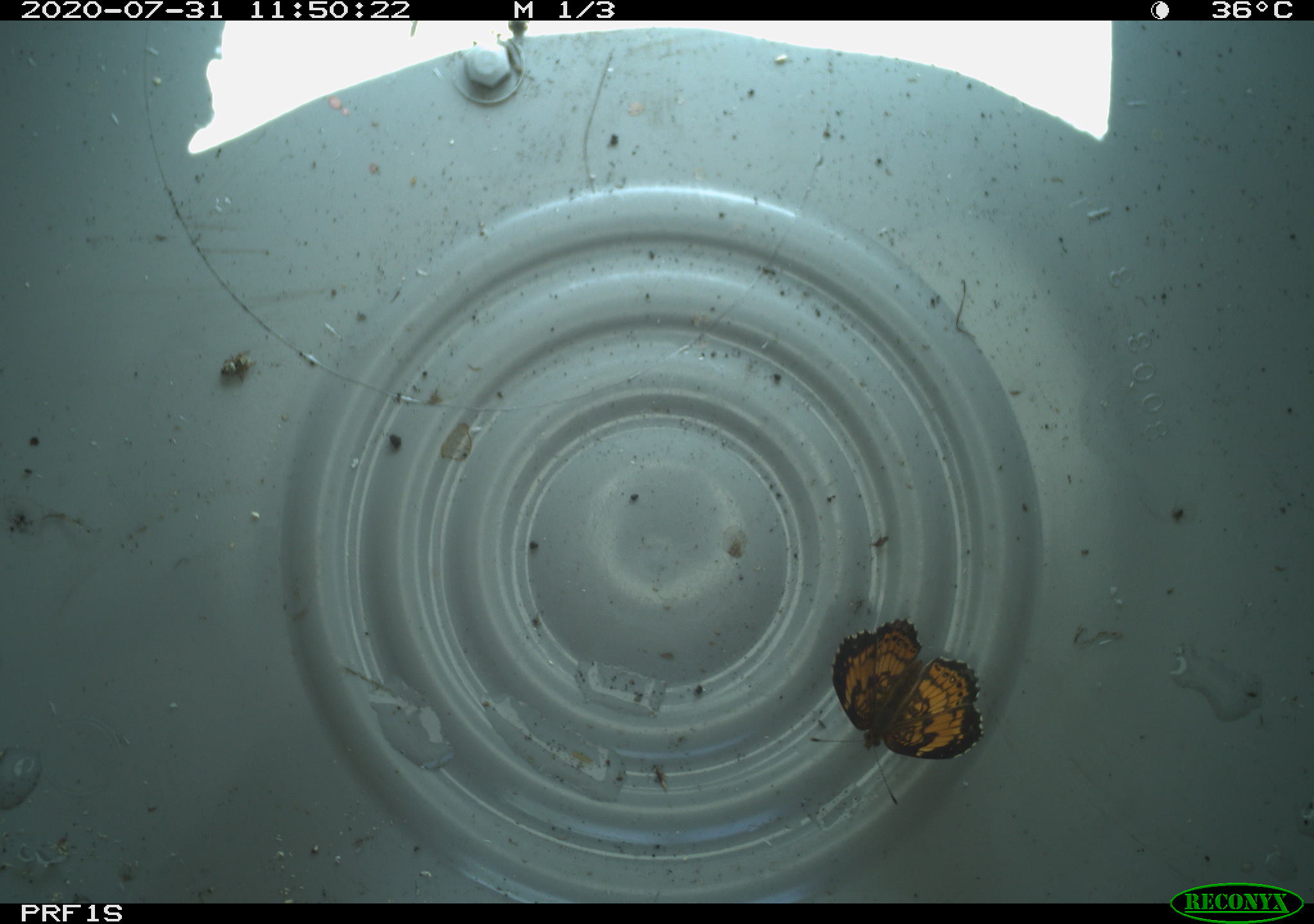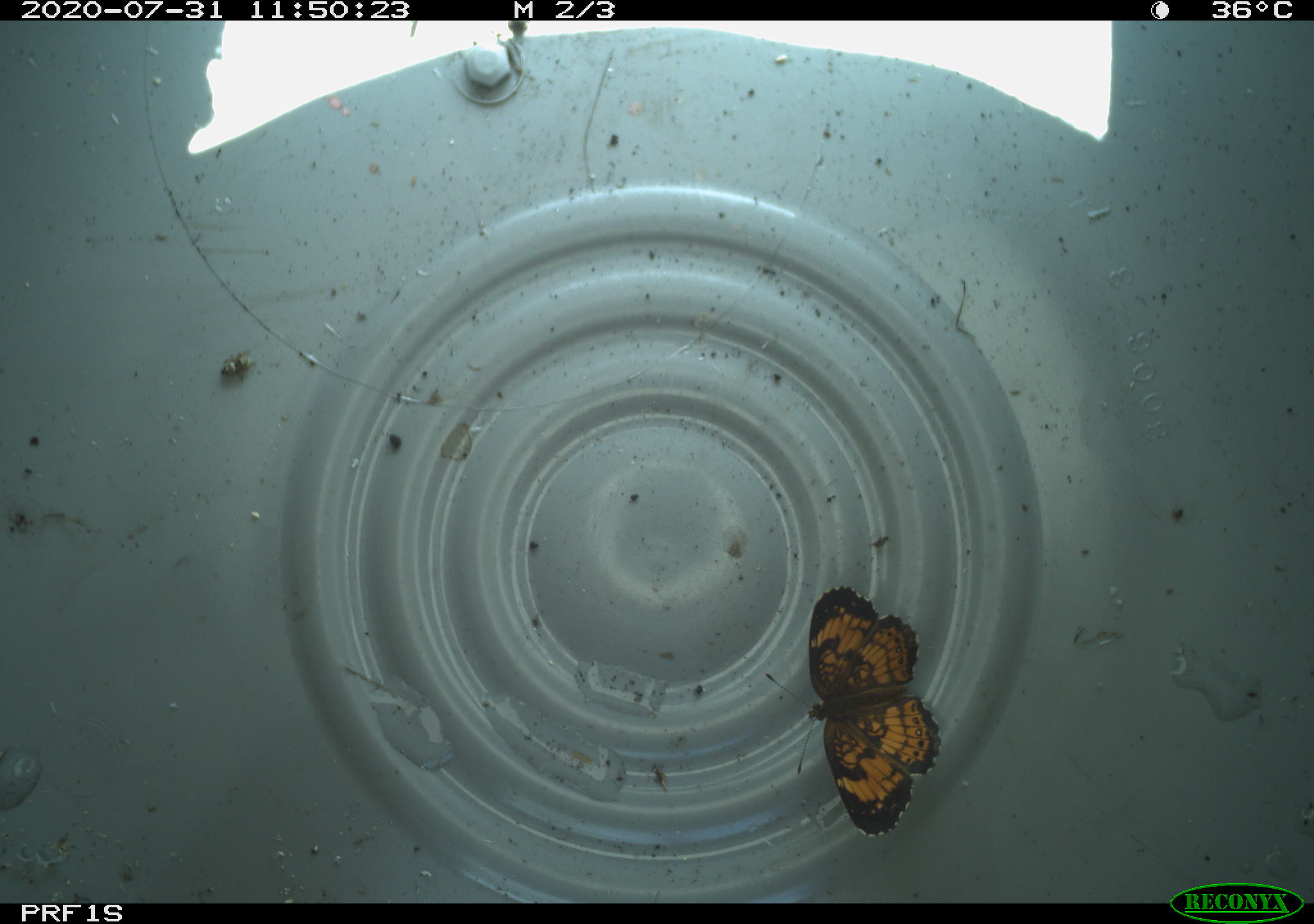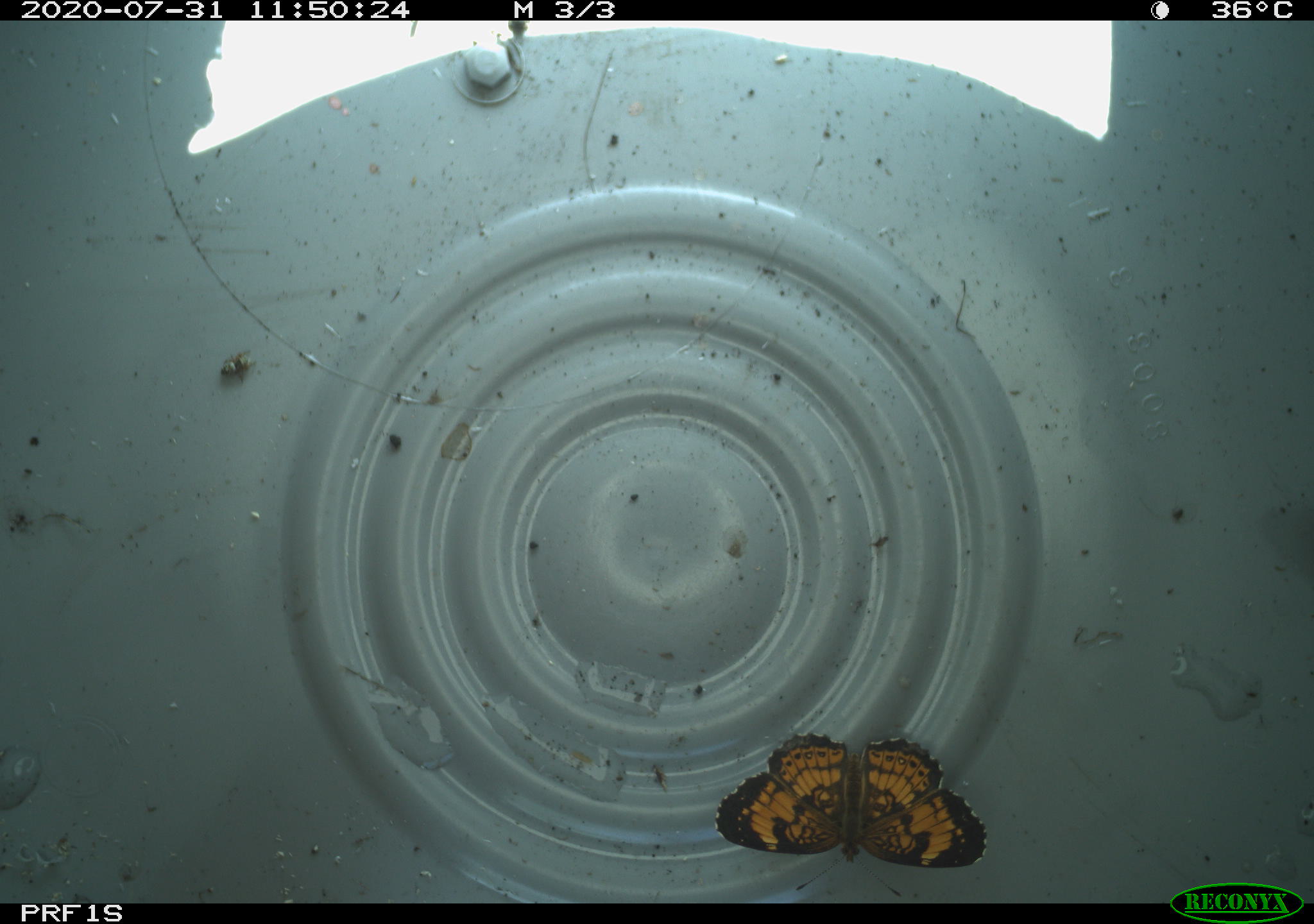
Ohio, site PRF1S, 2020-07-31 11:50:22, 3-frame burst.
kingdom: Animalia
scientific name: Animalia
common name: animal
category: invertebrate